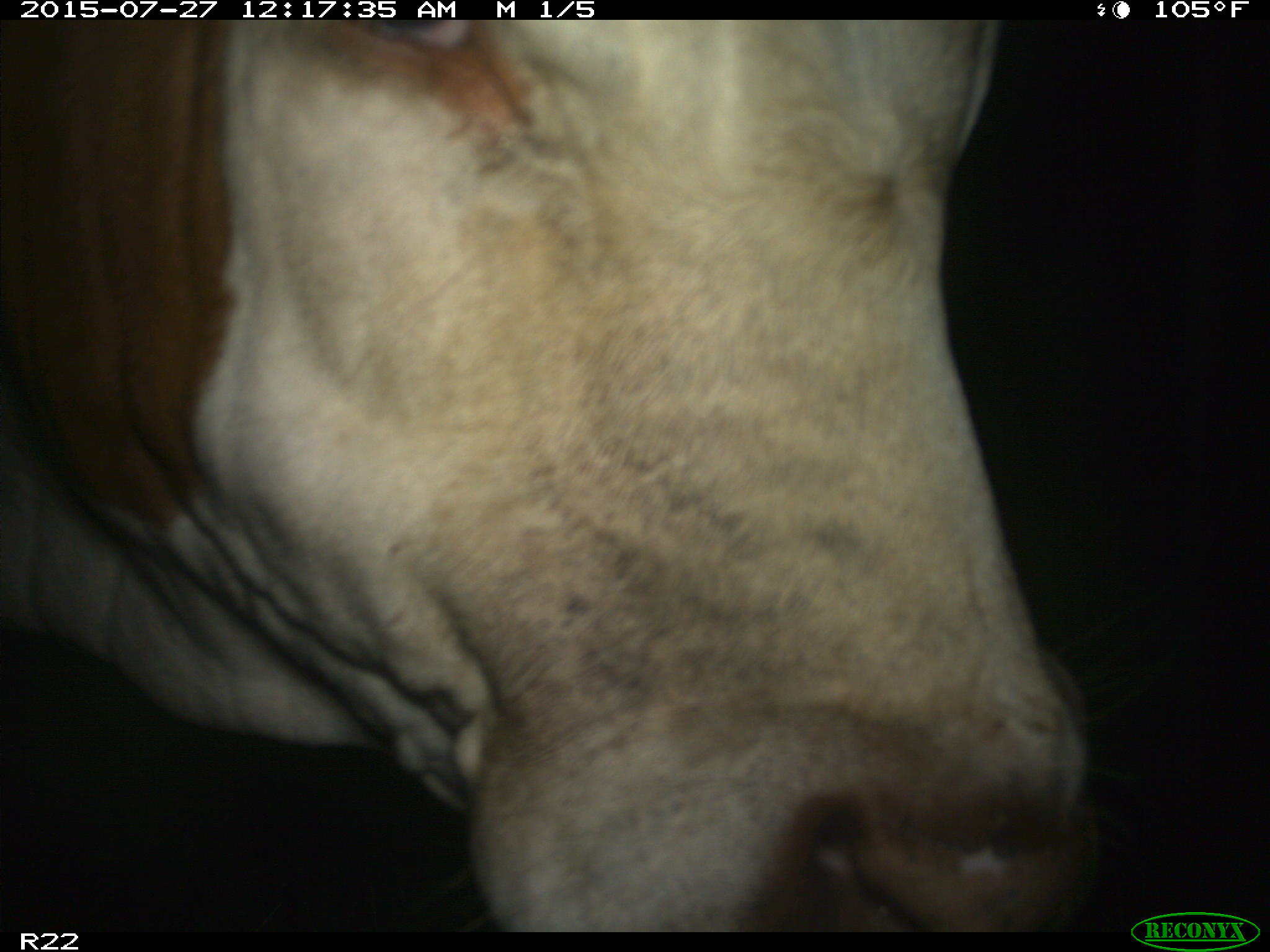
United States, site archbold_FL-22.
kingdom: Animalia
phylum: Chordata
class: Mammalia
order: Artiodactyla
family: Bovidae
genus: Bos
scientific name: Bos taurus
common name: domestic cow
Bos taurus (domestic cow).